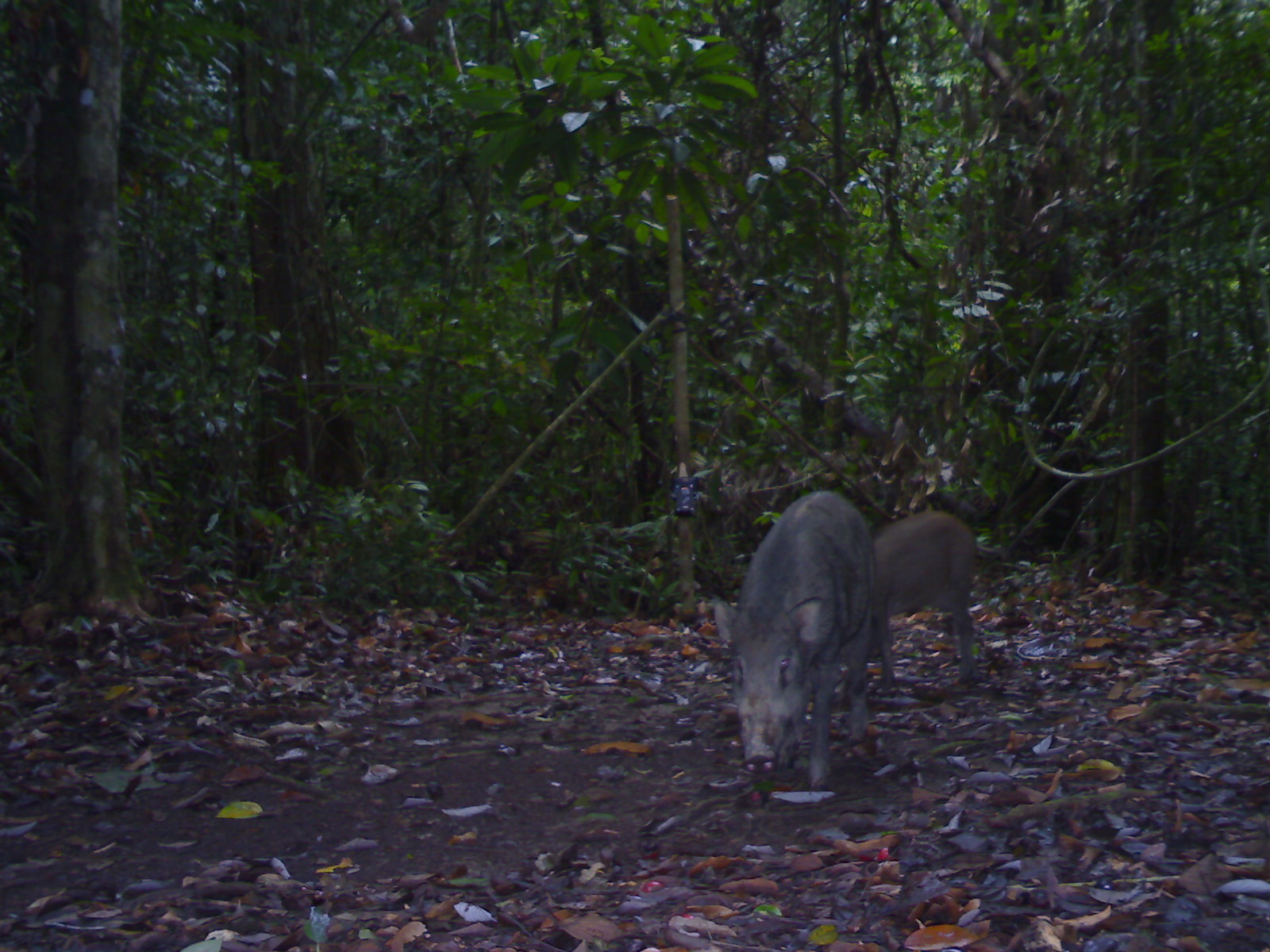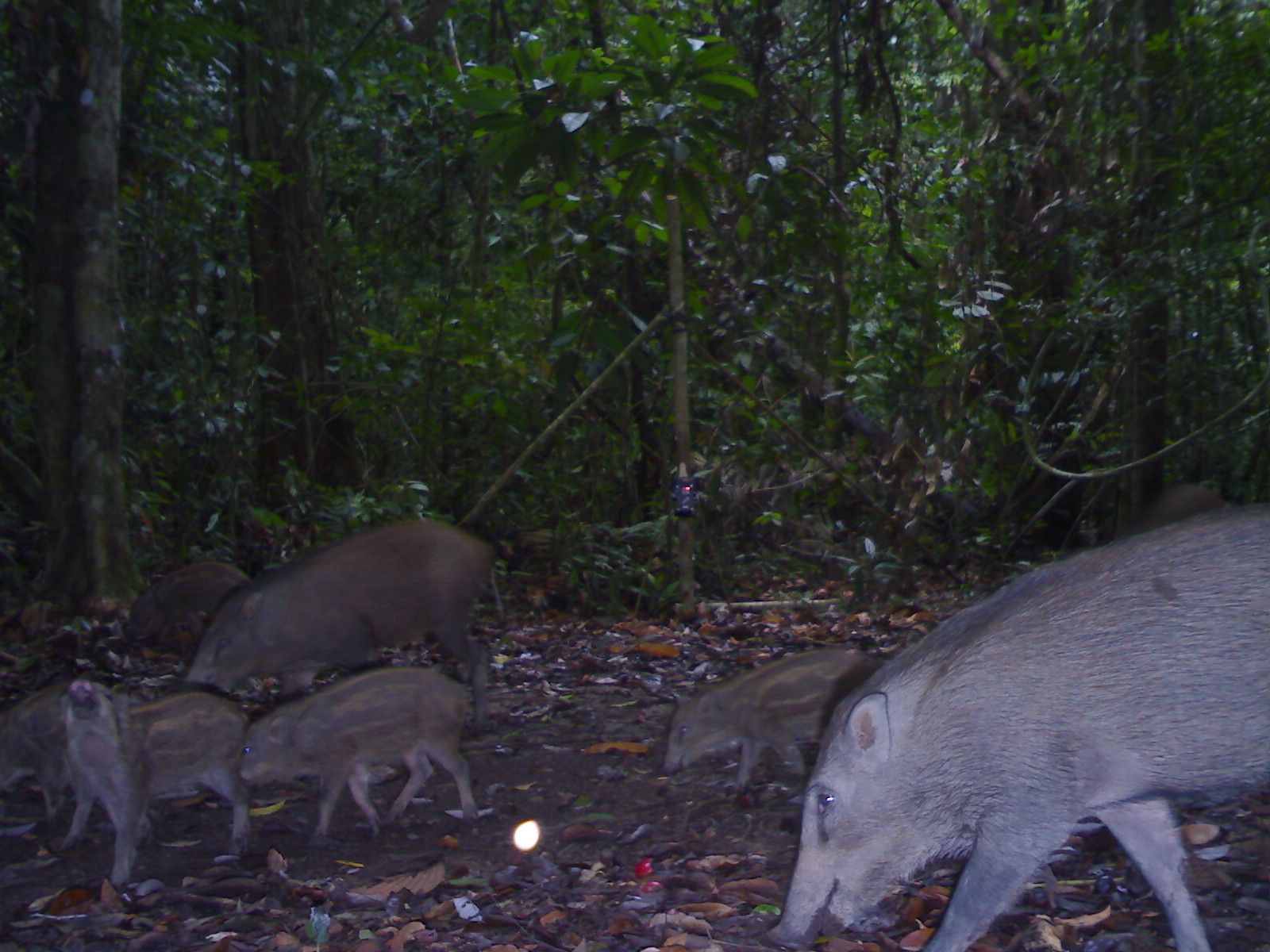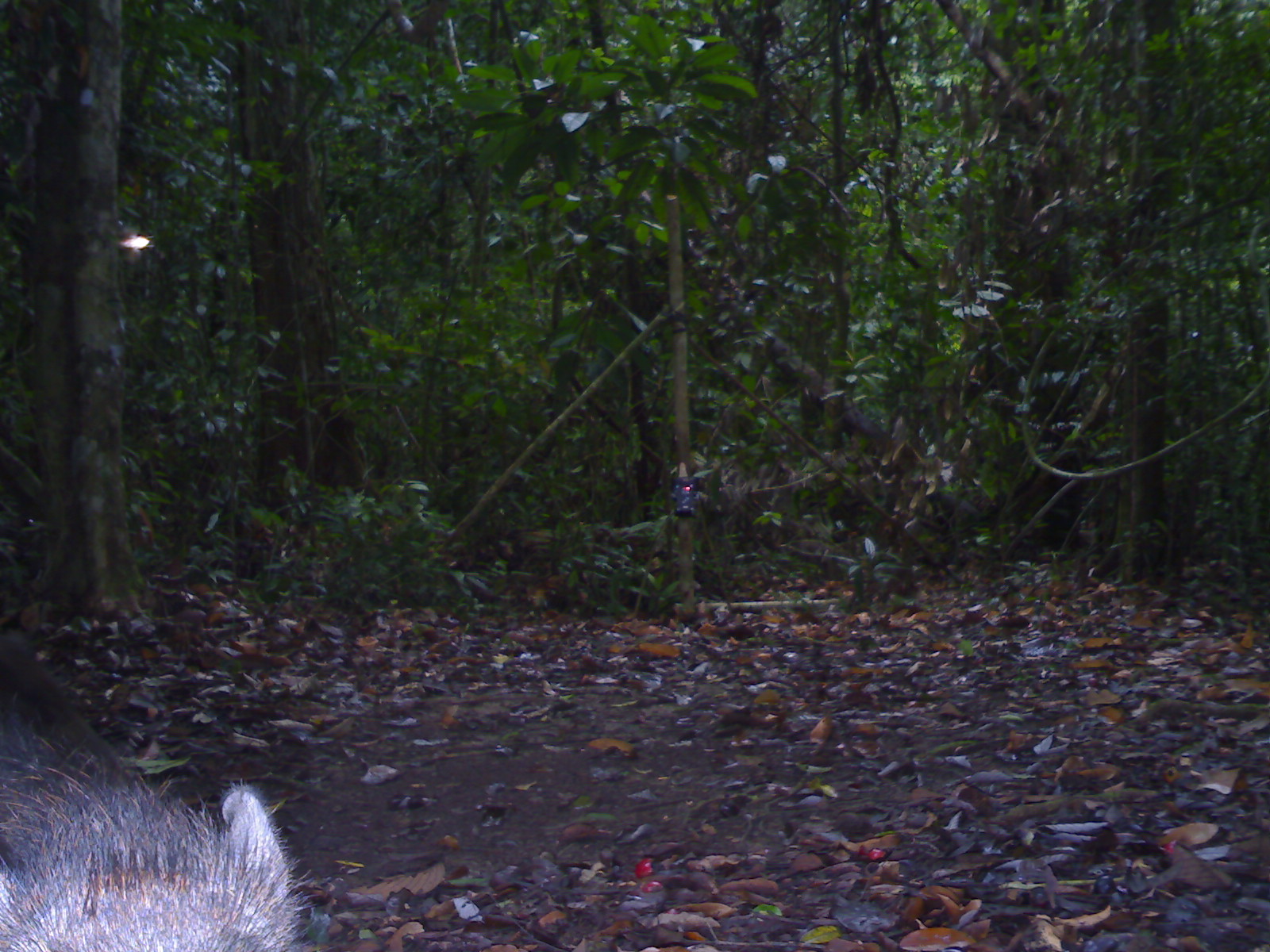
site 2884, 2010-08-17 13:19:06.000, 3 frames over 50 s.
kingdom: Animalia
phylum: Chordata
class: Mammalia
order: Artiodactyla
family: Suidae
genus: Sus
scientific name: Sus scrofa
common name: wild boar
Sus scrofa (wild boar), count 2.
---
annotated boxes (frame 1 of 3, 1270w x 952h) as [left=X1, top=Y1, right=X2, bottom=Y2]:
sus scrofa: [left=712, top=488, right=878, bottom=791]; [left=869, top=510, right=979, bottom=693]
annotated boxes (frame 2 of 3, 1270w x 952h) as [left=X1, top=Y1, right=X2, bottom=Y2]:
sus scrofa: [left=763, top=503, right=1268, bottom=949]; [left=184, top=515, right=506, bottom=730]; [left=236, top=664, right=479, bottom=841]; [left=59, top=675, right=252, bottom=891]; [left=658, top=643, right=890, bottom=791]; [left=2, top=677, right=78, bottom=822]; [left=125, top=559, right=254, bottom=643]; [left=1111, top=481, right=1225, bottom=540]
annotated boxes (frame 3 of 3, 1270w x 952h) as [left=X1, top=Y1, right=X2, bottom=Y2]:
sus scrofa: [left=3, top=633, right=321, bottom=949]